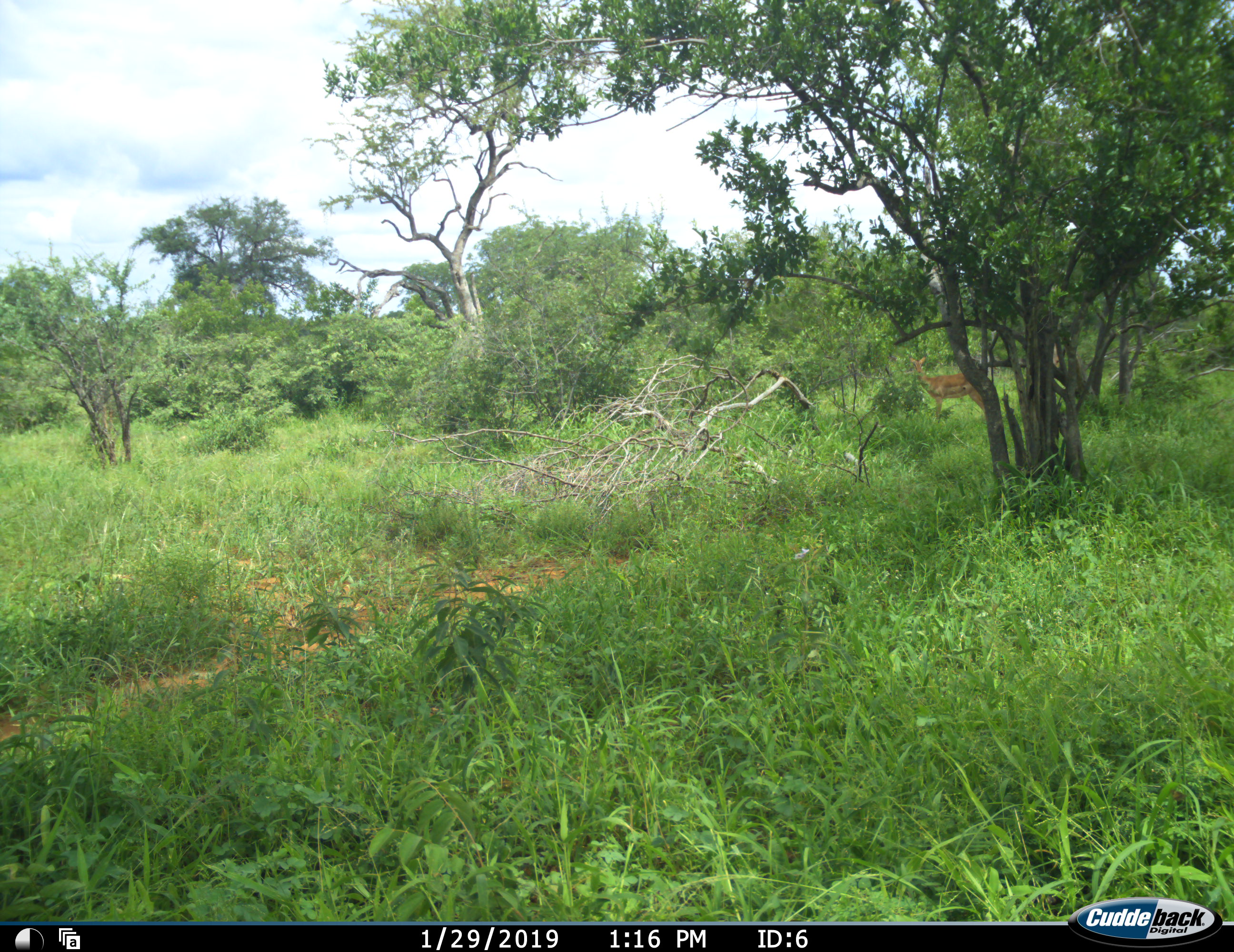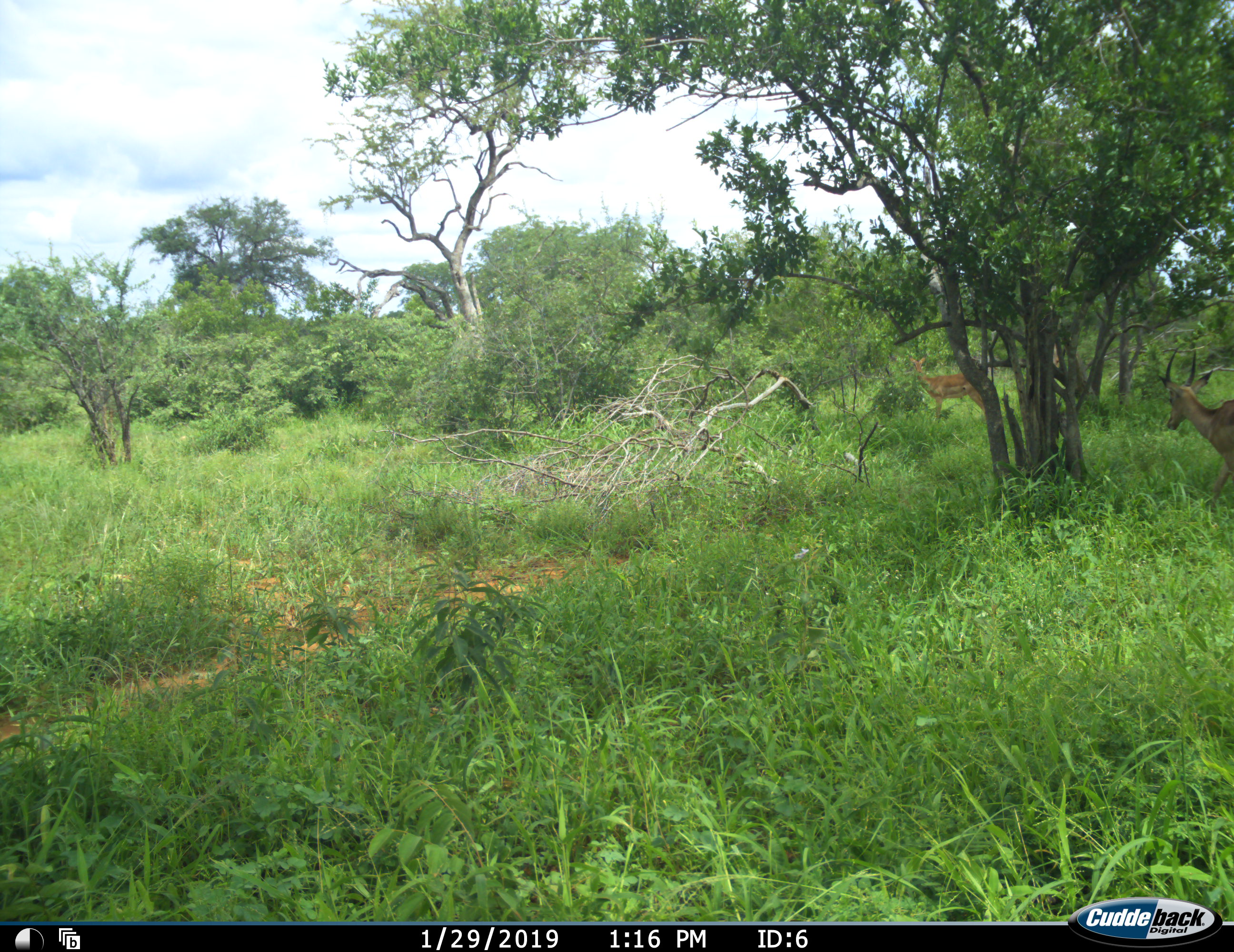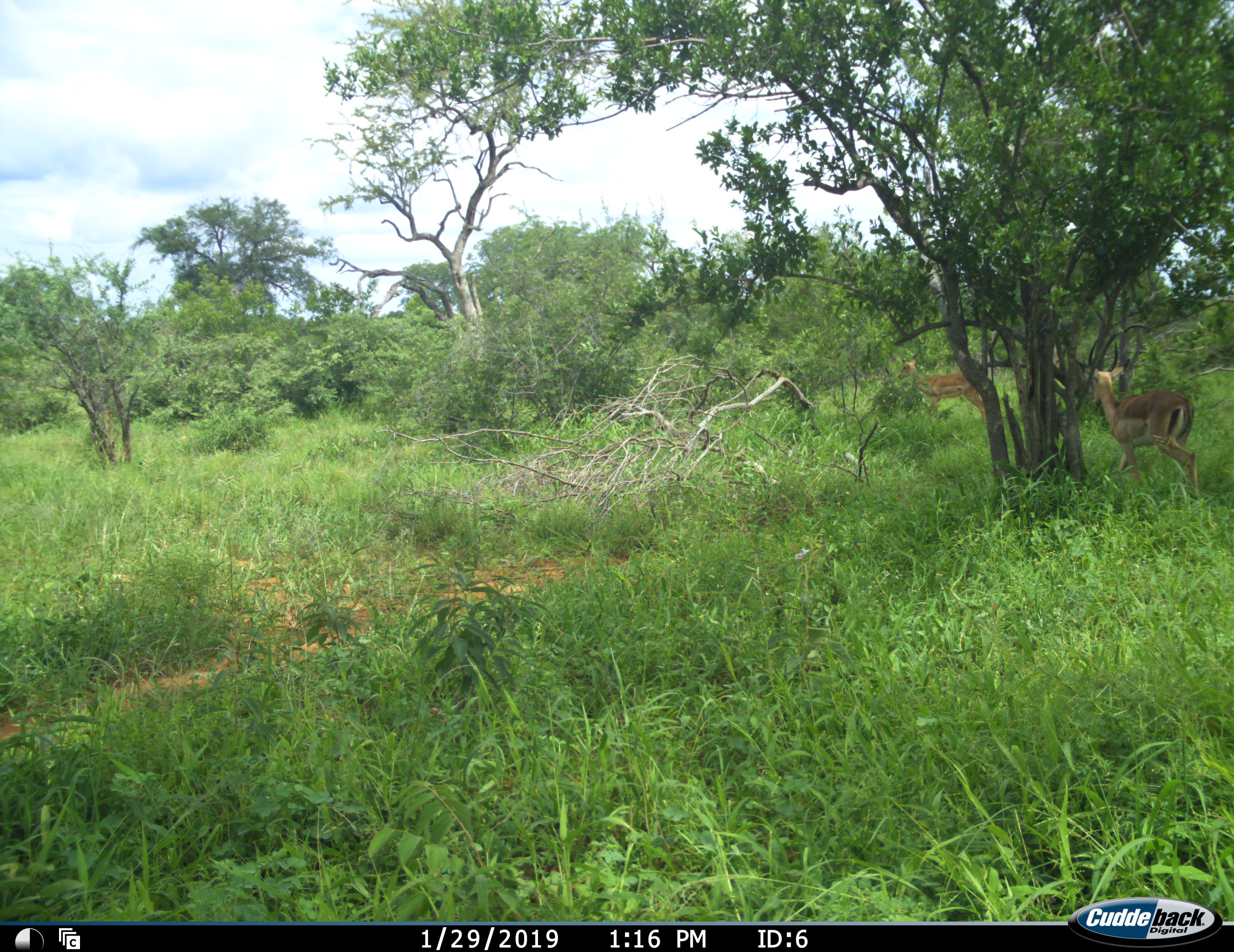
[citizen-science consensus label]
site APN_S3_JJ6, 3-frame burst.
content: unidentified animal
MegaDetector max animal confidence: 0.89